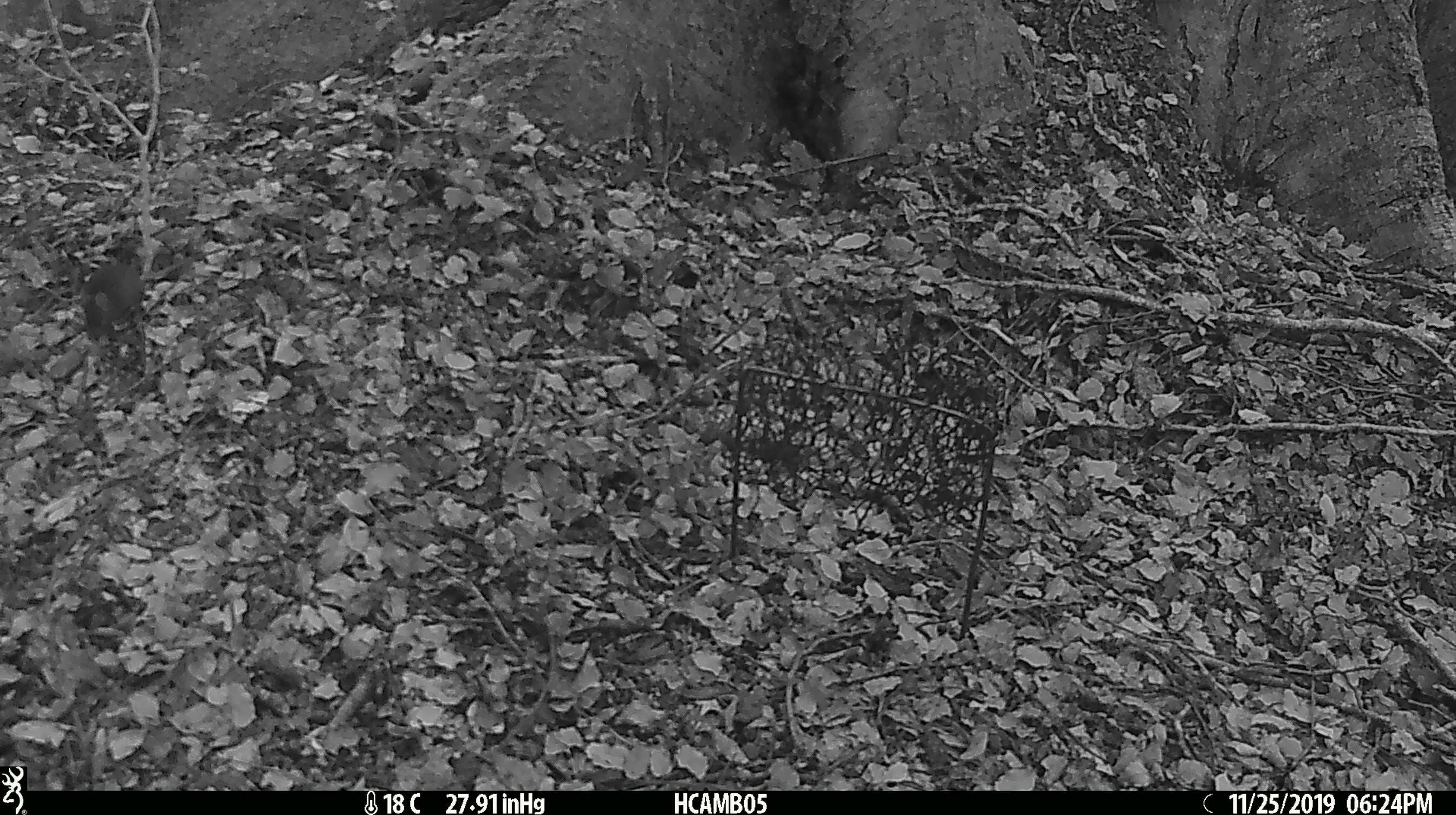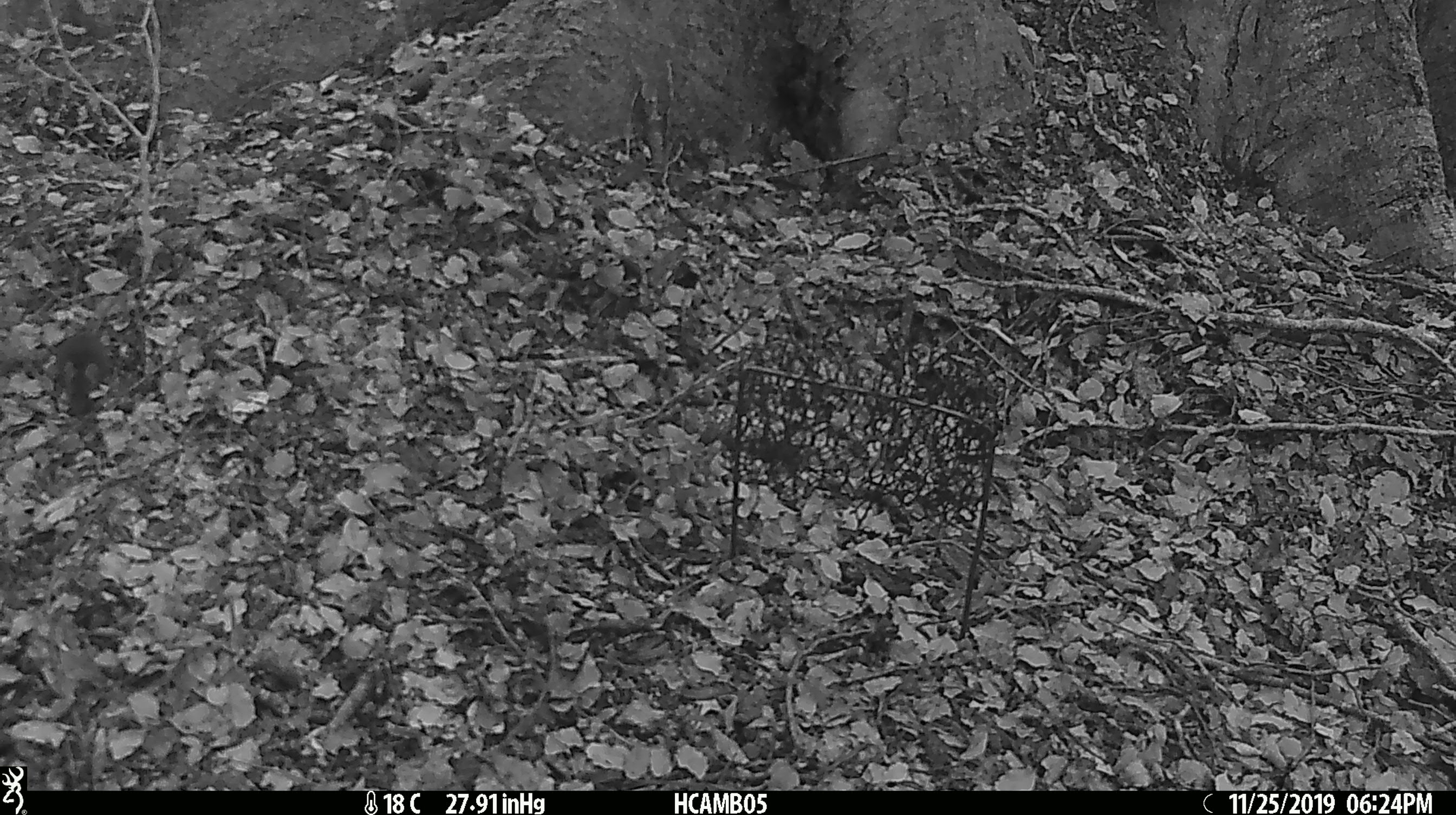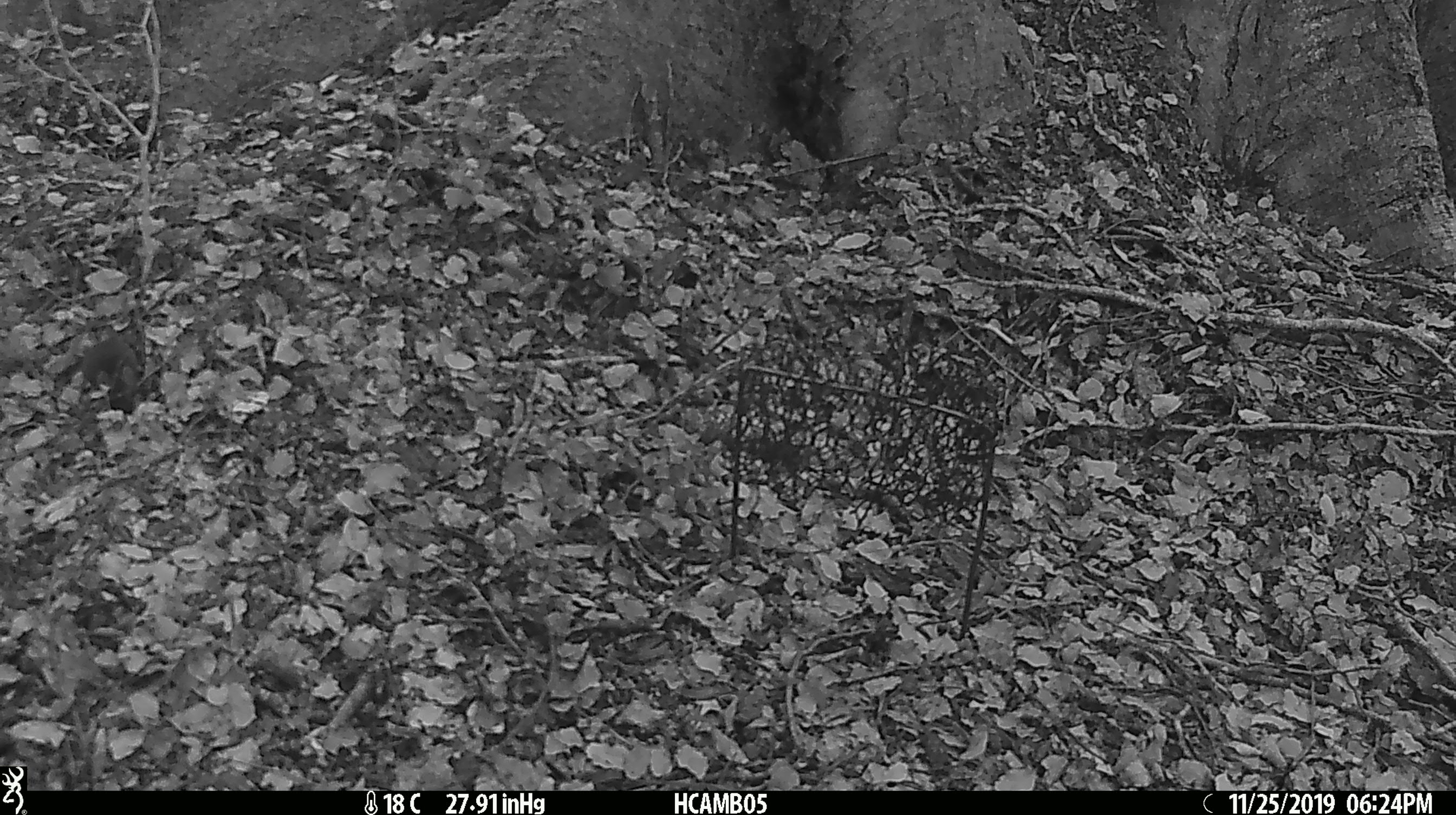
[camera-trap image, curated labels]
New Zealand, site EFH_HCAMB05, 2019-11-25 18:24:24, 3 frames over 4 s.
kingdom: Animalia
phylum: Chordata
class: Mammalia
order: Rodentia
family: Muridae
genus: Mus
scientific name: Mus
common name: mouse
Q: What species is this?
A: Mouse (Mus).